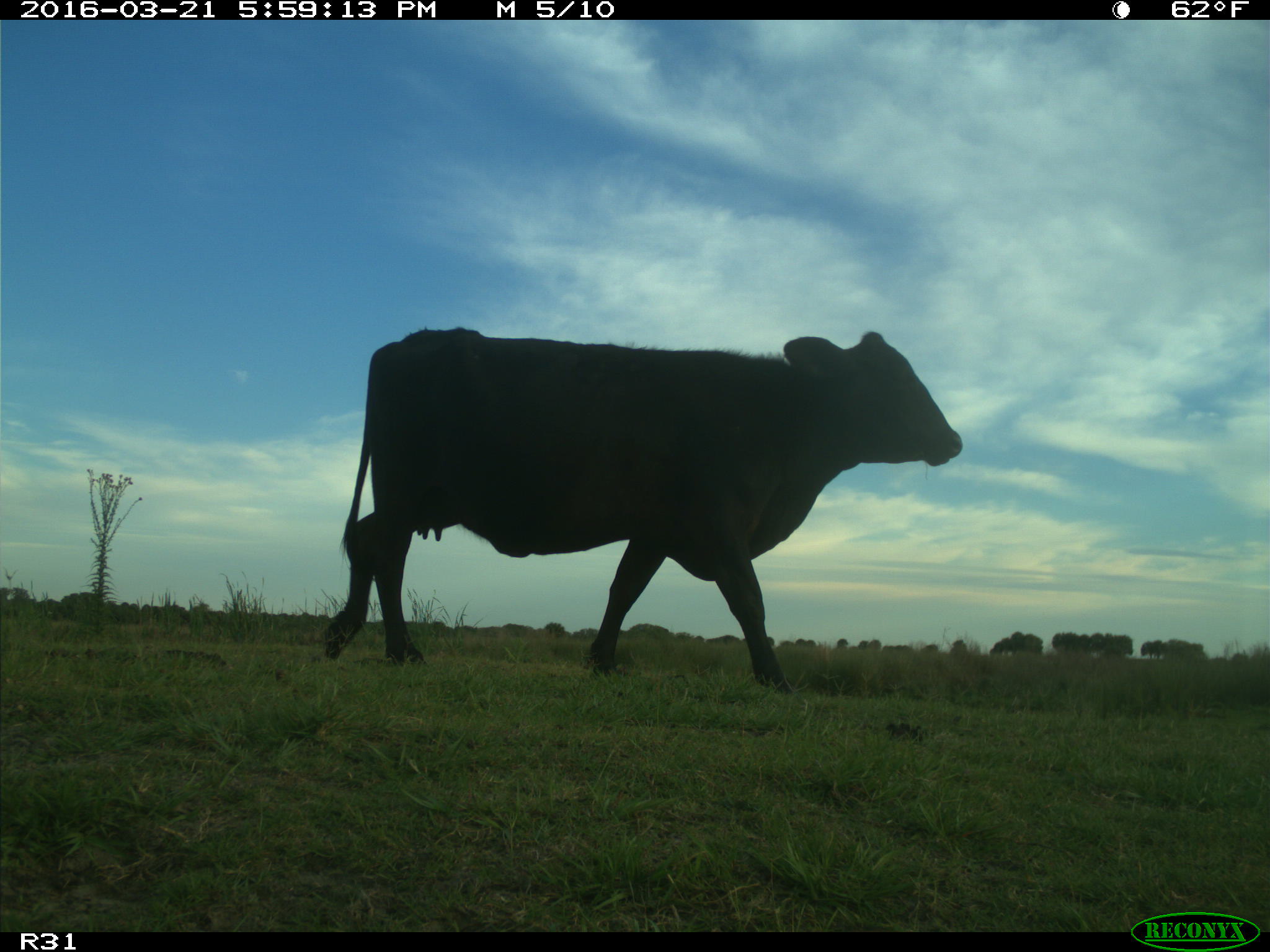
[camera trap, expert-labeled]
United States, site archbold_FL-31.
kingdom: Animalia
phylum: Chordata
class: Mammalia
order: Artiodactyla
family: Bovidae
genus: Bos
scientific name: Bos taurus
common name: domestic cow